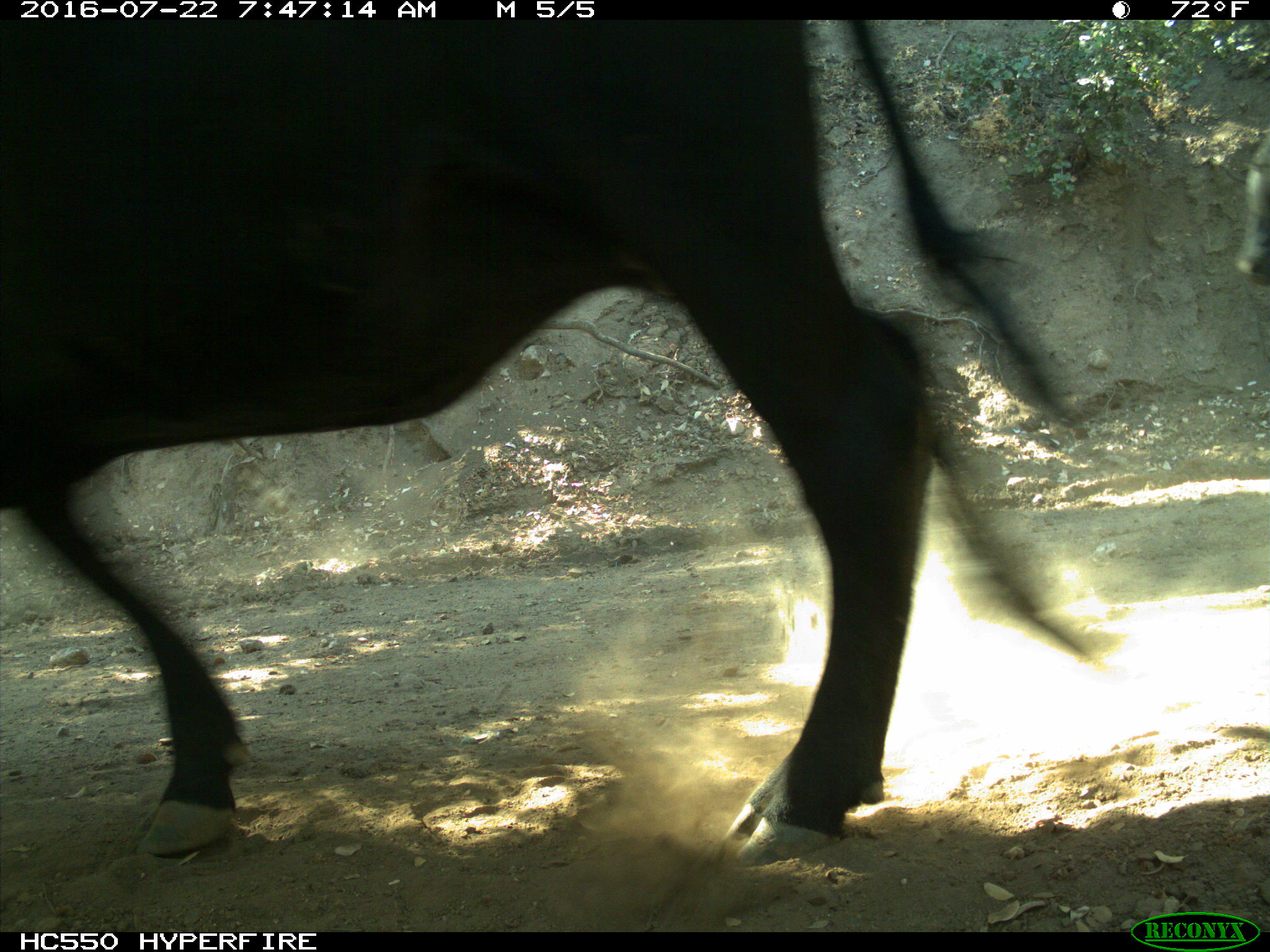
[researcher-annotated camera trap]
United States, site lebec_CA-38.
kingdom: Animalia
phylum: Chordata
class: Mammalia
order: Artiodactyla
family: Bovidae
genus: Bos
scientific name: Bos taurus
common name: domestic cow